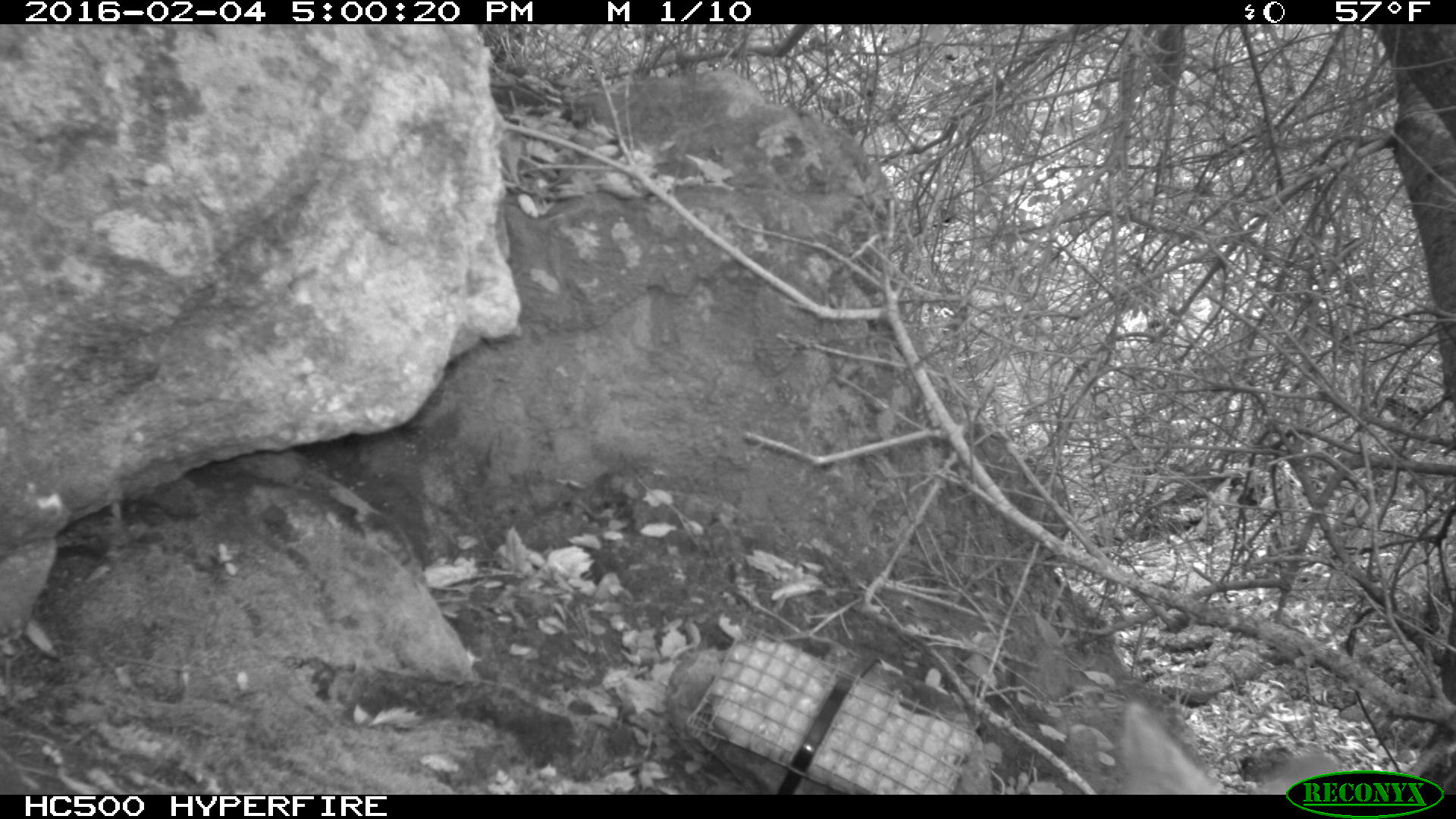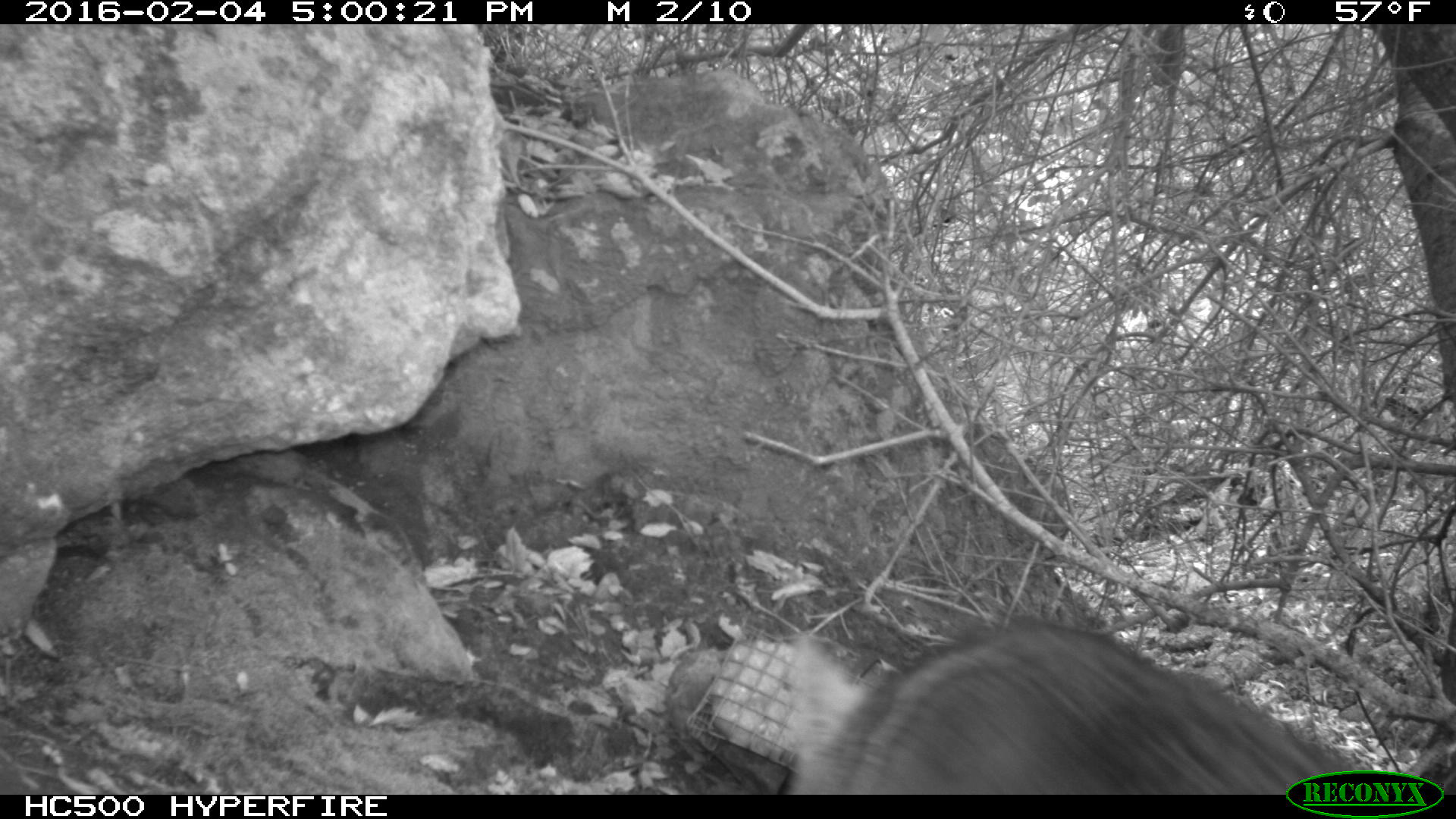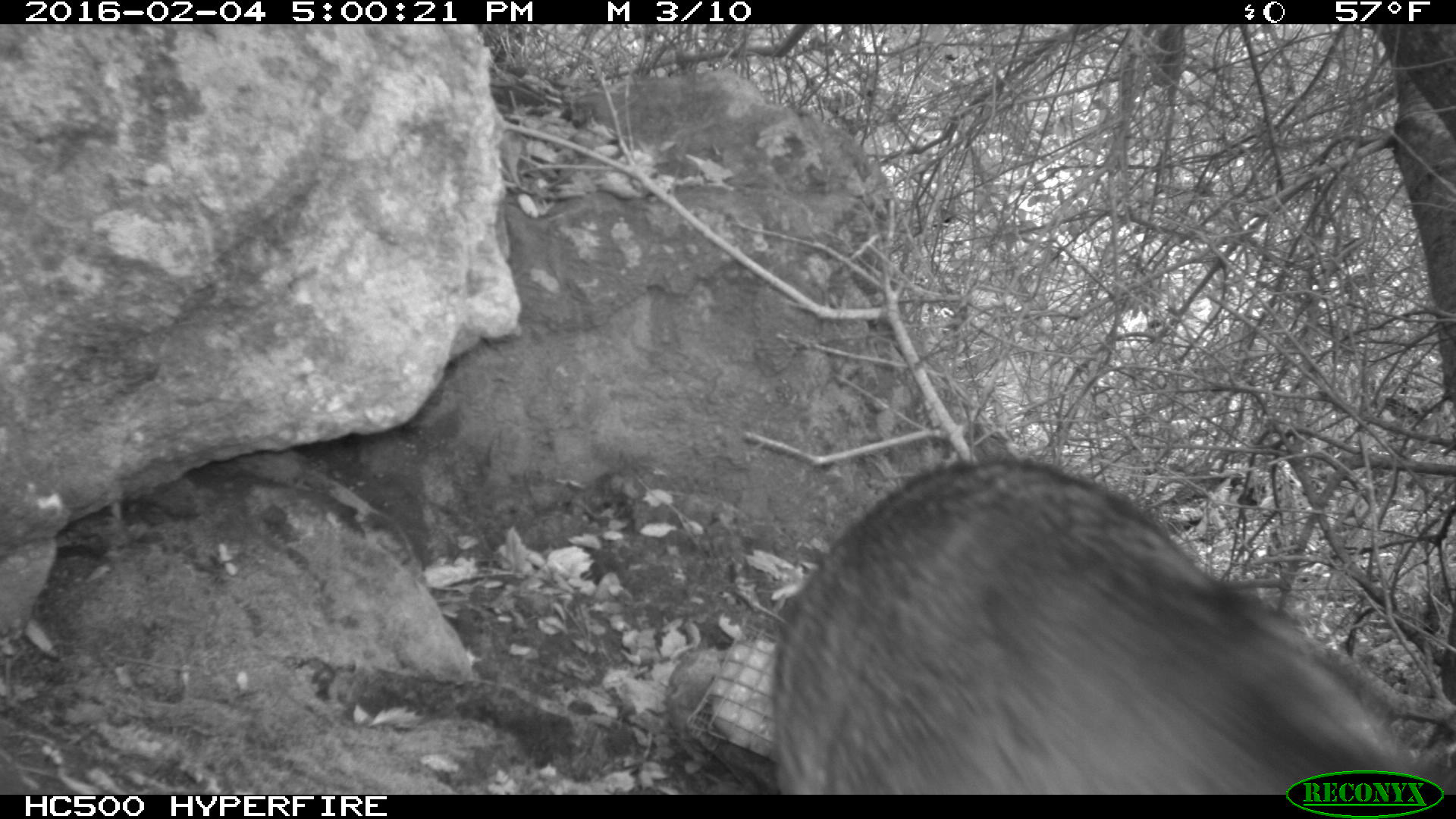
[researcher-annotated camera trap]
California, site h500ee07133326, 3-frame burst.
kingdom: Animalia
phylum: Chordata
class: Mammalia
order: Carnivora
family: Canidae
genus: Urocyon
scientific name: Urocyon littoralis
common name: island fox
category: fox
Fox (island fox) (Urocyon littoralis).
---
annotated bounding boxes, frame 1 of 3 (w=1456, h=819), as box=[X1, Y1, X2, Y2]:
fox: box=[1118, 702, 1333, 794]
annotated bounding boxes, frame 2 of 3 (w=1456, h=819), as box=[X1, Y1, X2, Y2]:
fox: box=[785, 606, 1396, 795]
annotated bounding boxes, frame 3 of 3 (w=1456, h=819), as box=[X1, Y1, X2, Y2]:
fox: box=[771, 458, 1455, 793]